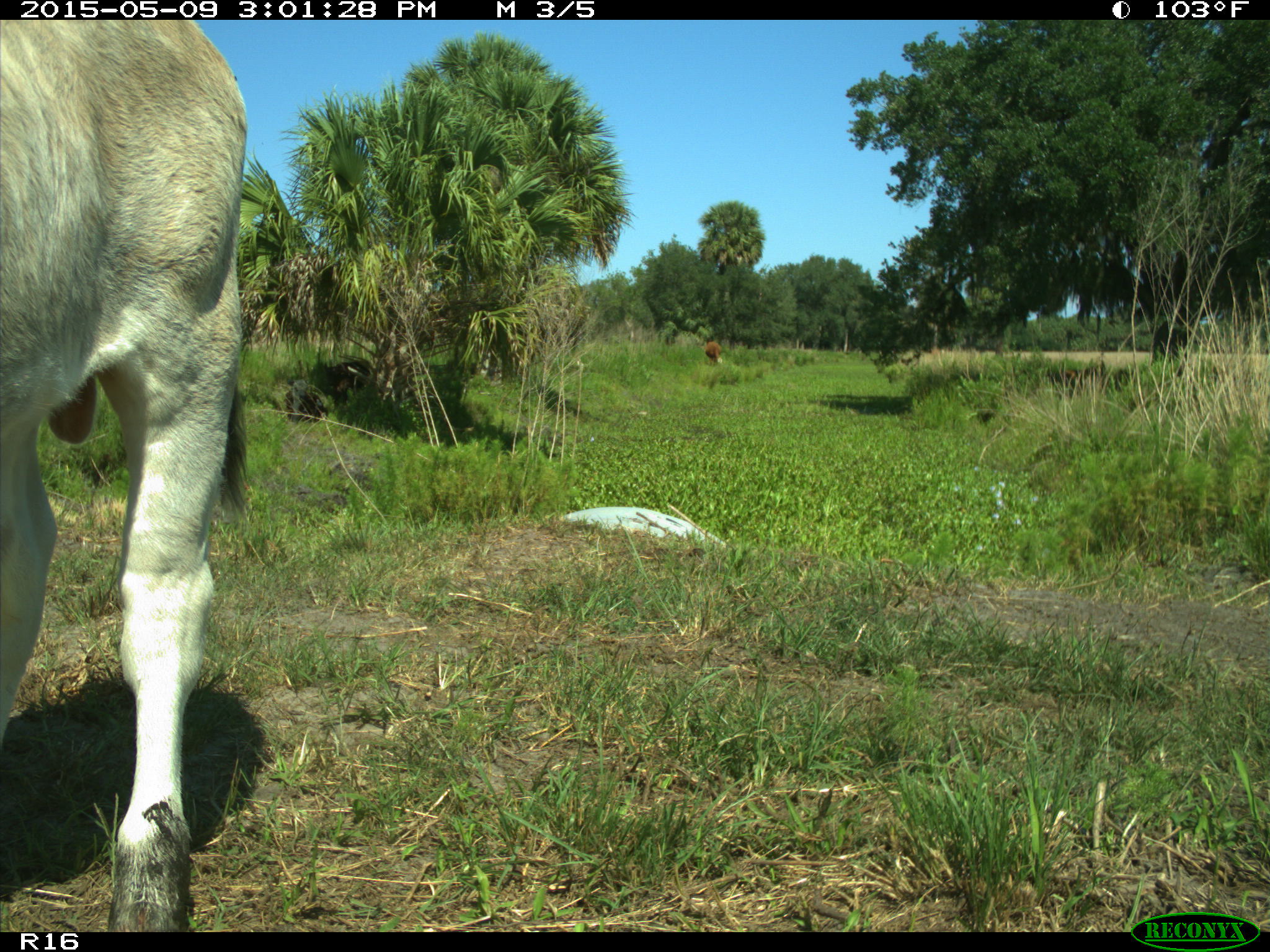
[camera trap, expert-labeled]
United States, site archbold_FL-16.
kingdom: Animalia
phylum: Chordata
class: Mammalia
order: Artiodactyla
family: Bovidae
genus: Bos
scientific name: Bos taurus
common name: domestic cow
Bos taurus (domestic cow).